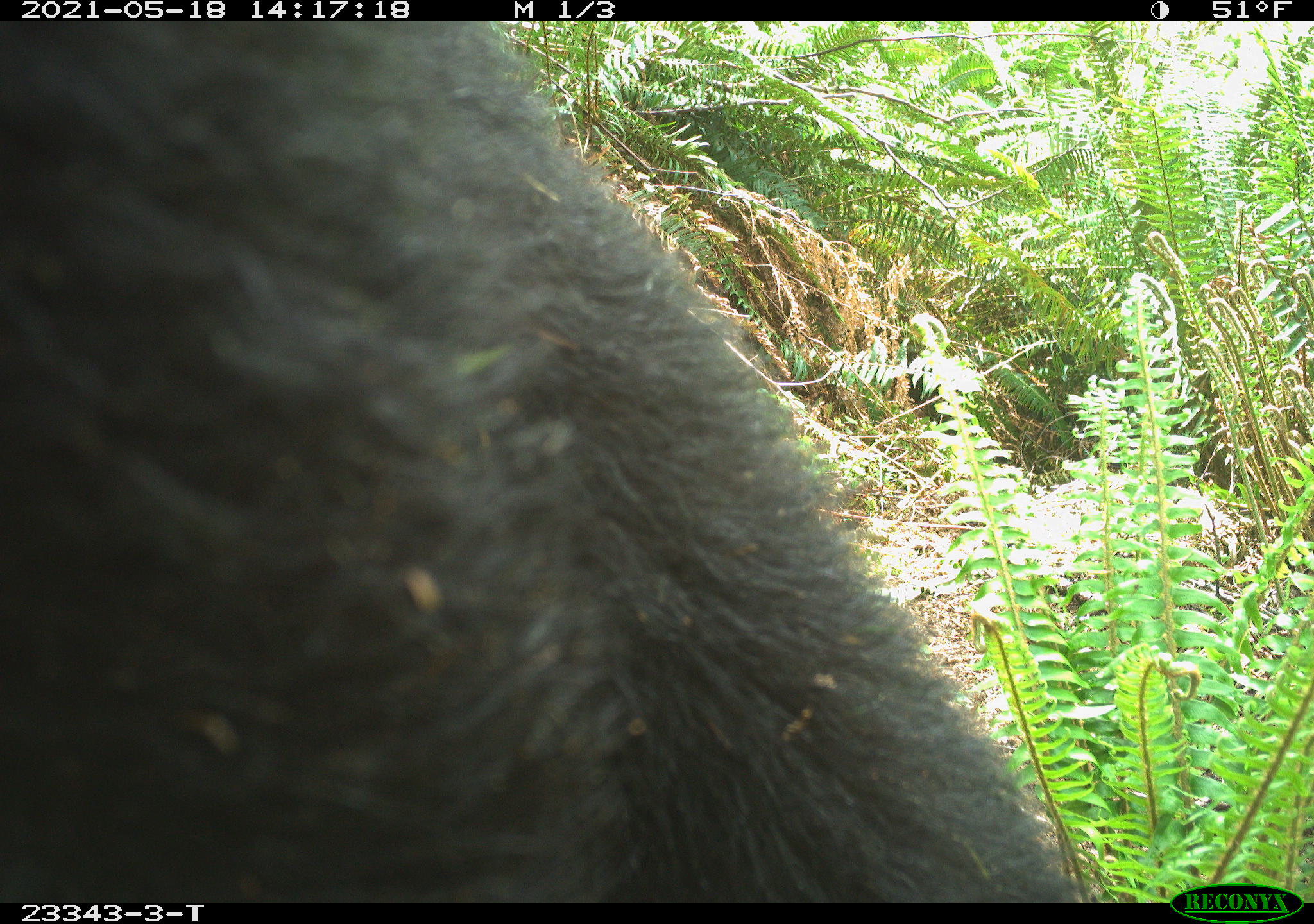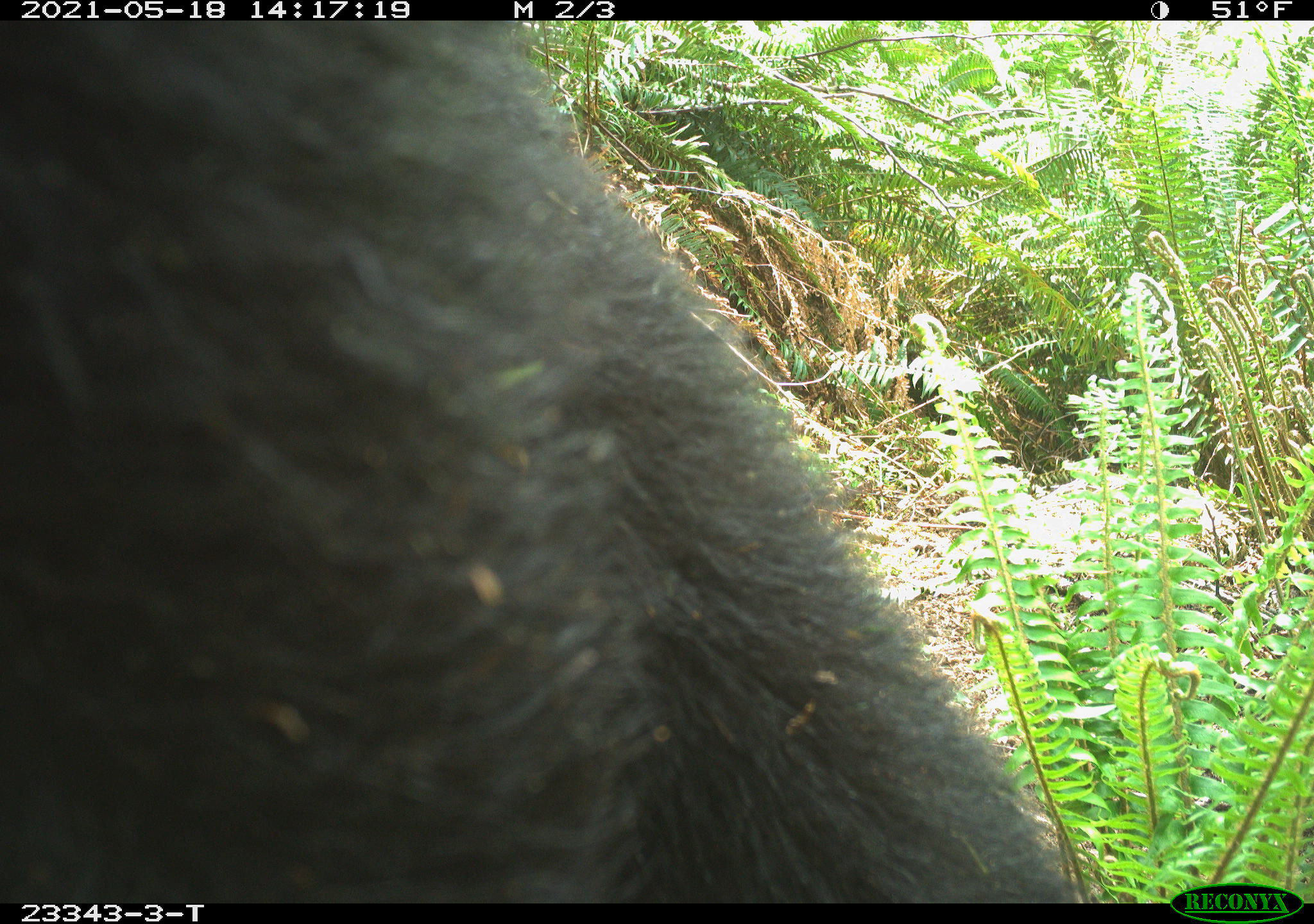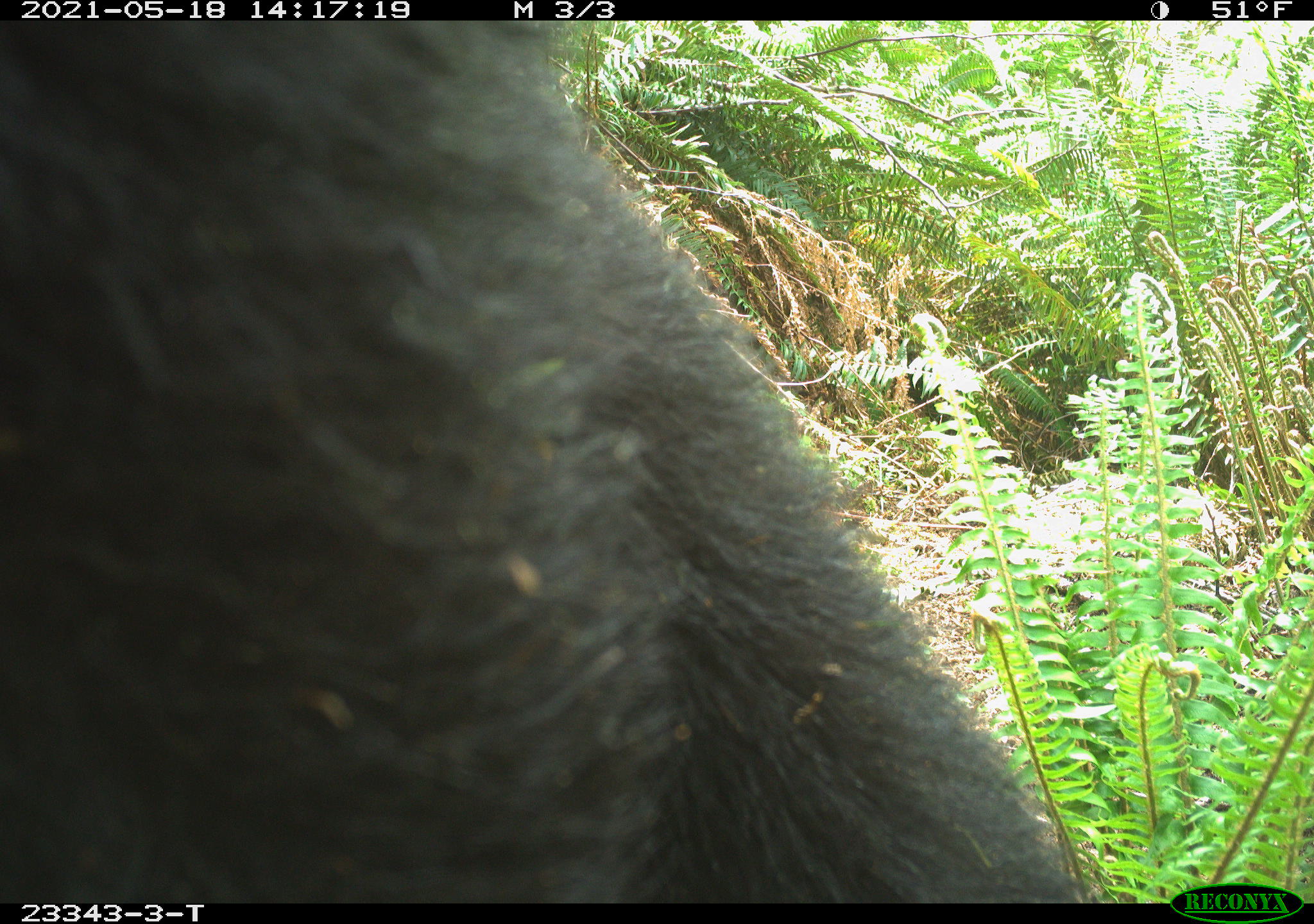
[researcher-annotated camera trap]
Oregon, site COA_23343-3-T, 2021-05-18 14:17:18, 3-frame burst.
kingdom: Animalia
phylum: Chordata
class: Mammalia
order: Carnivora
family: Ursidae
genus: Ursus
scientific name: Ursus americanus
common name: american black bear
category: black bear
Black bear (american black bear) (Ursus americanus).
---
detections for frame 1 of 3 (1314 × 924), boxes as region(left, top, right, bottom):
black bear: region(6, 36, 1099, 896)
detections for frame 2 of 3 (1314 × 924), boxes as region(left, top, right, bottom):
black bear: region(9, 55, 1092, 894)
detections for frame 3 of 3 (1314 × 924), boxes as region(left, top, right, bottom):
black bear: region(14, 29, 1074, 878)